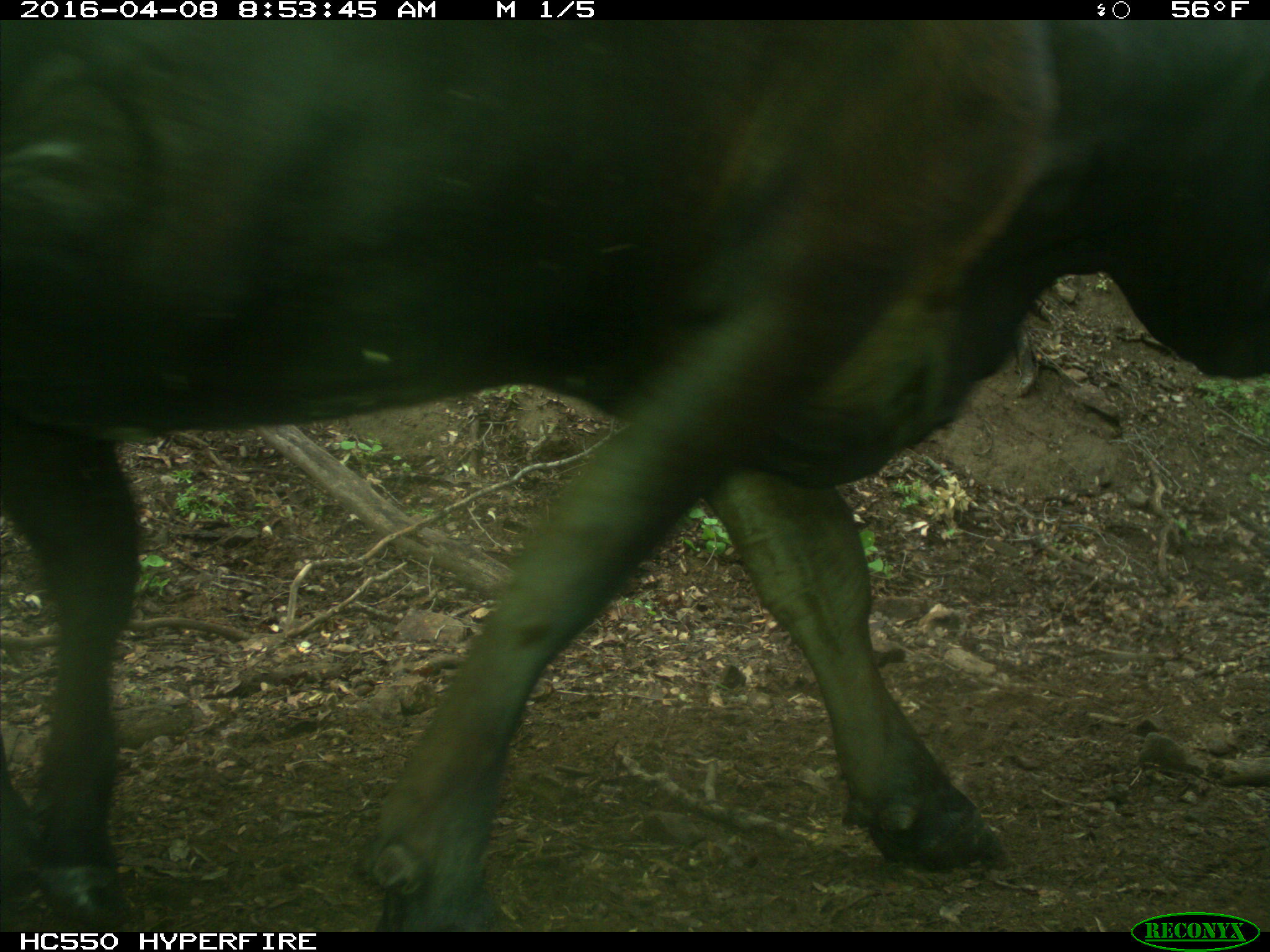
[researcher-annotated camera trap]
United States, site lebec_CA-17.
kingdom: Animalia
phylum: Chordata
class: Mammalia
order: Artiodactyla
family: Bovidae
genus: Bos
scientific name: Bos taurus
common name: domestic cow